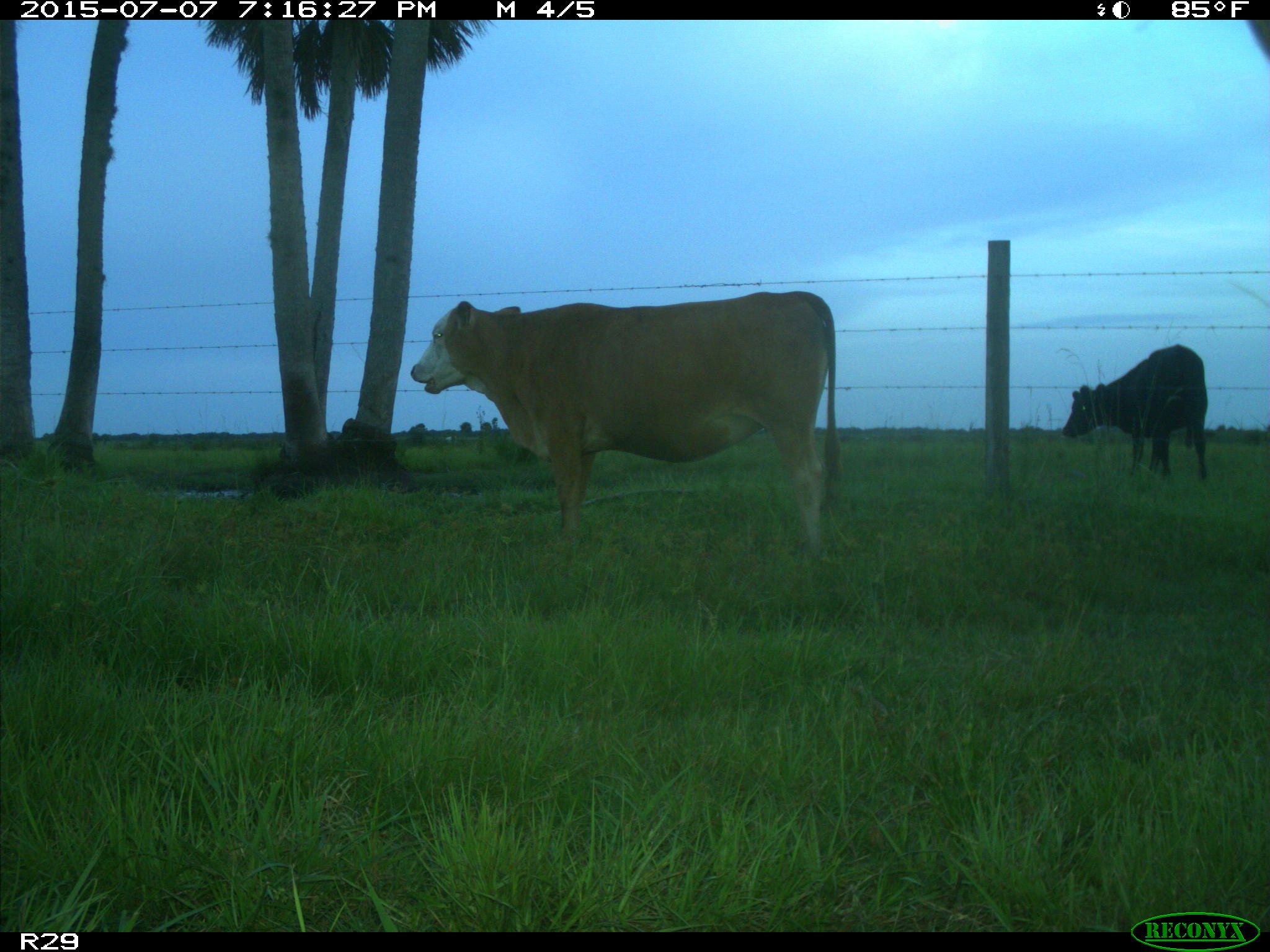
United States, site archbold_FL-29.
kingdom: Animalia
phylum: Chordata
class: Mammalia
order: Artiodactyla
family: Bovidae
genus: Bos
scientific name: Bos taurus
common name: domestic cow